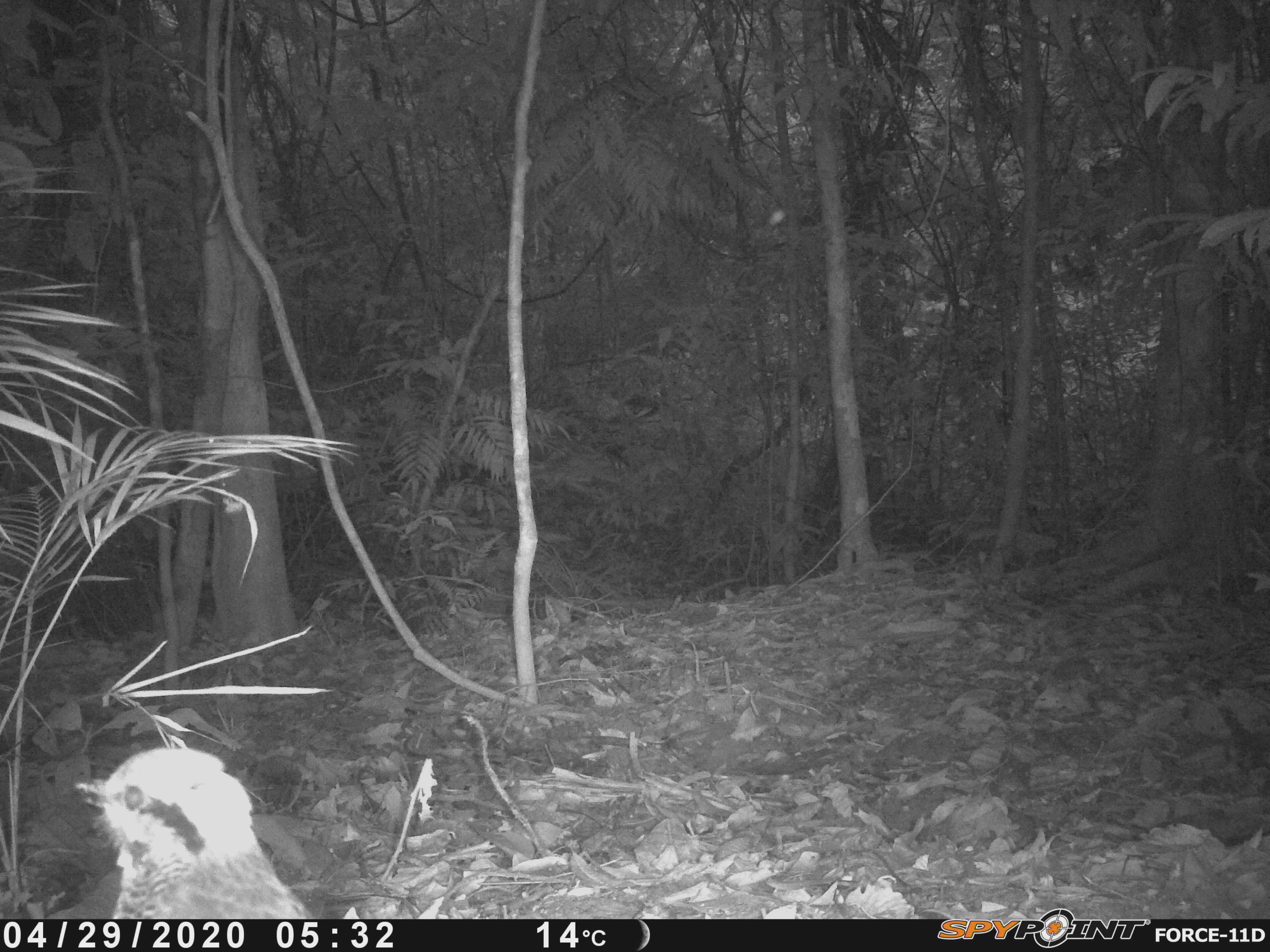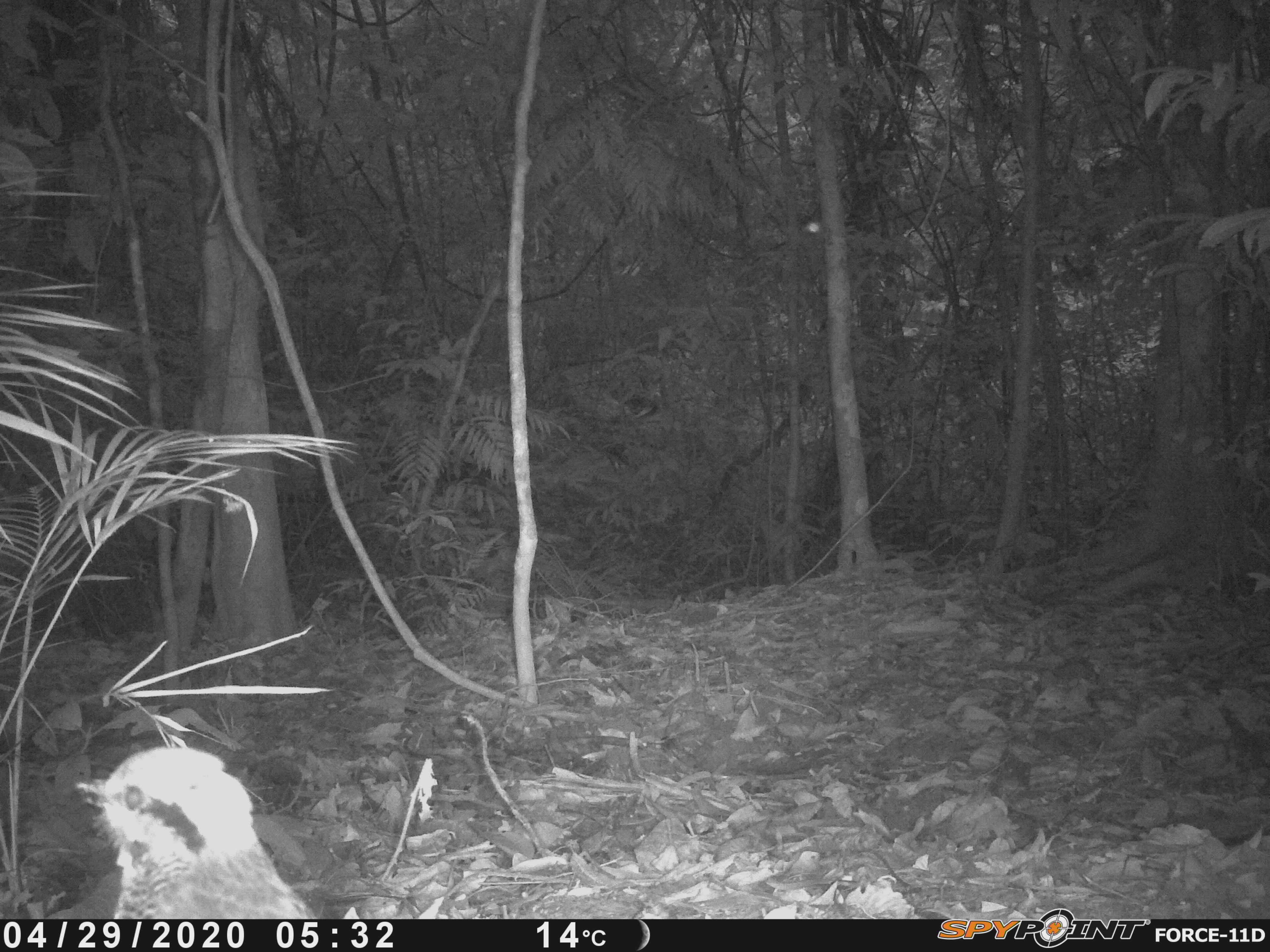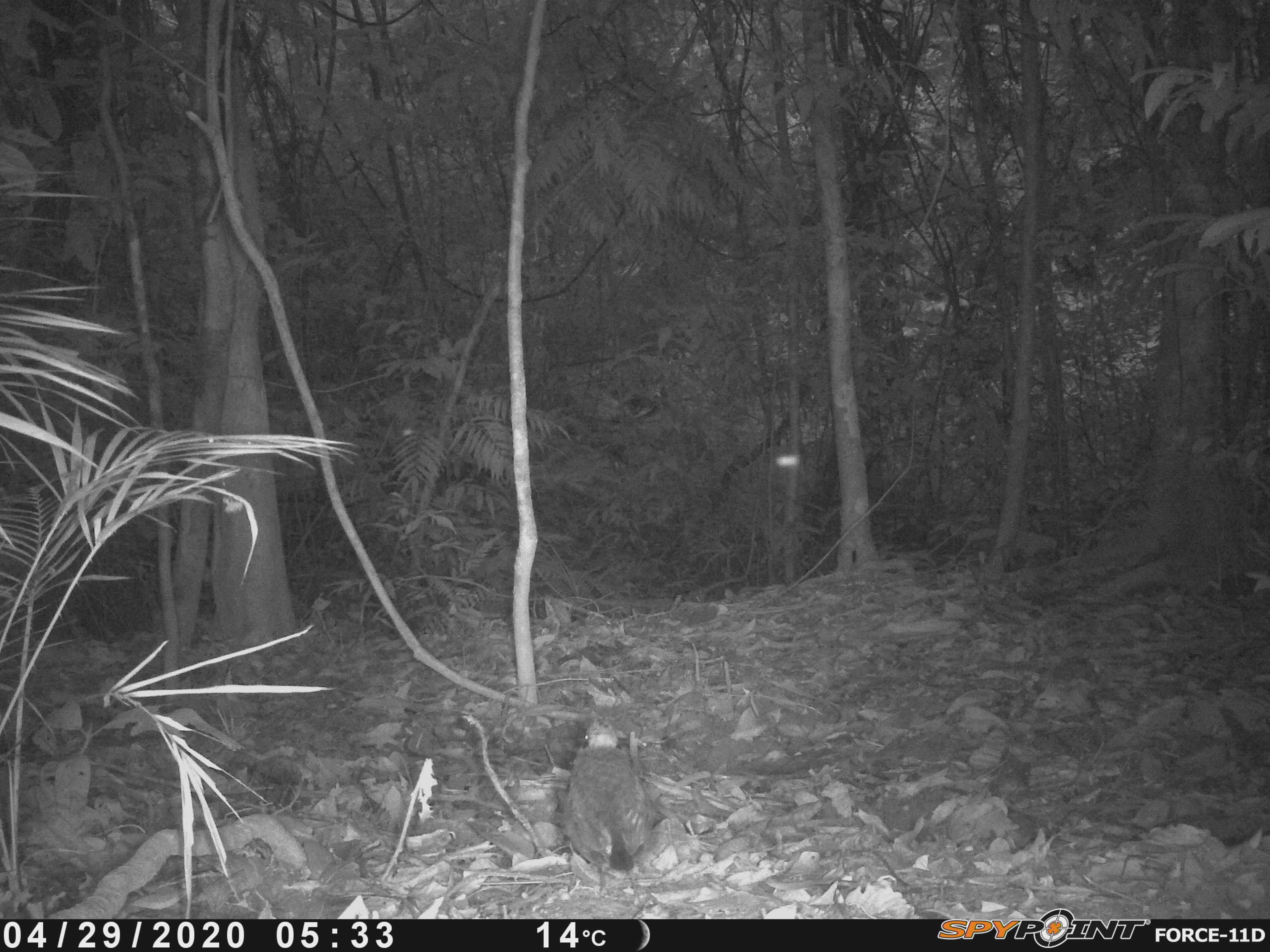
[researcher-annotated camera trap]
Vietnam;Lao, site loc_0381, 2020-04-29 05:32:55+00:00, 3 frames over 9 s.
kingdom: Animalia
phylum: Chordata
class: Aves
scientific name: Aves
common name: bird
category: unidentified bird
Unidentified bird (bird) (Aves). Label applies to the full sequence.